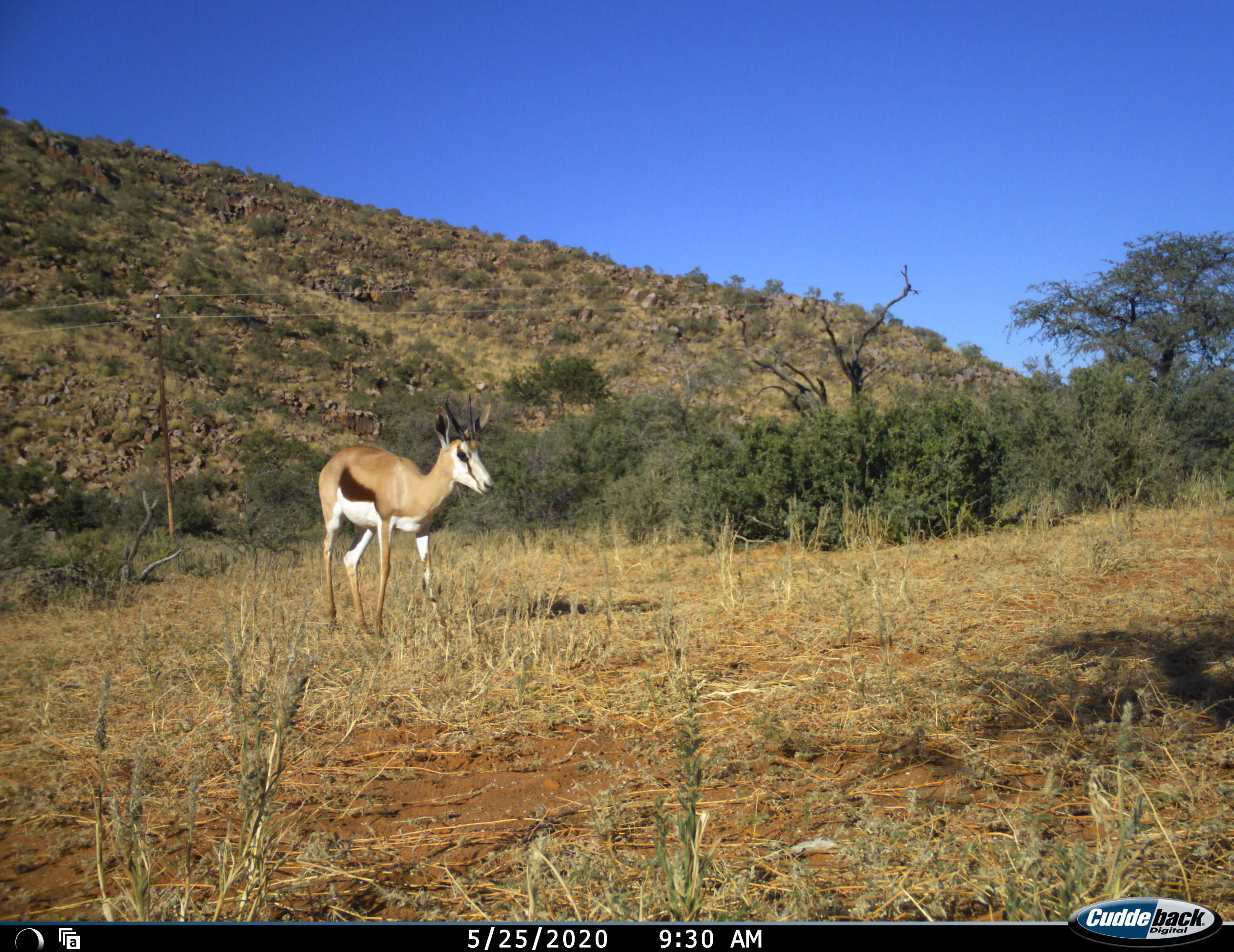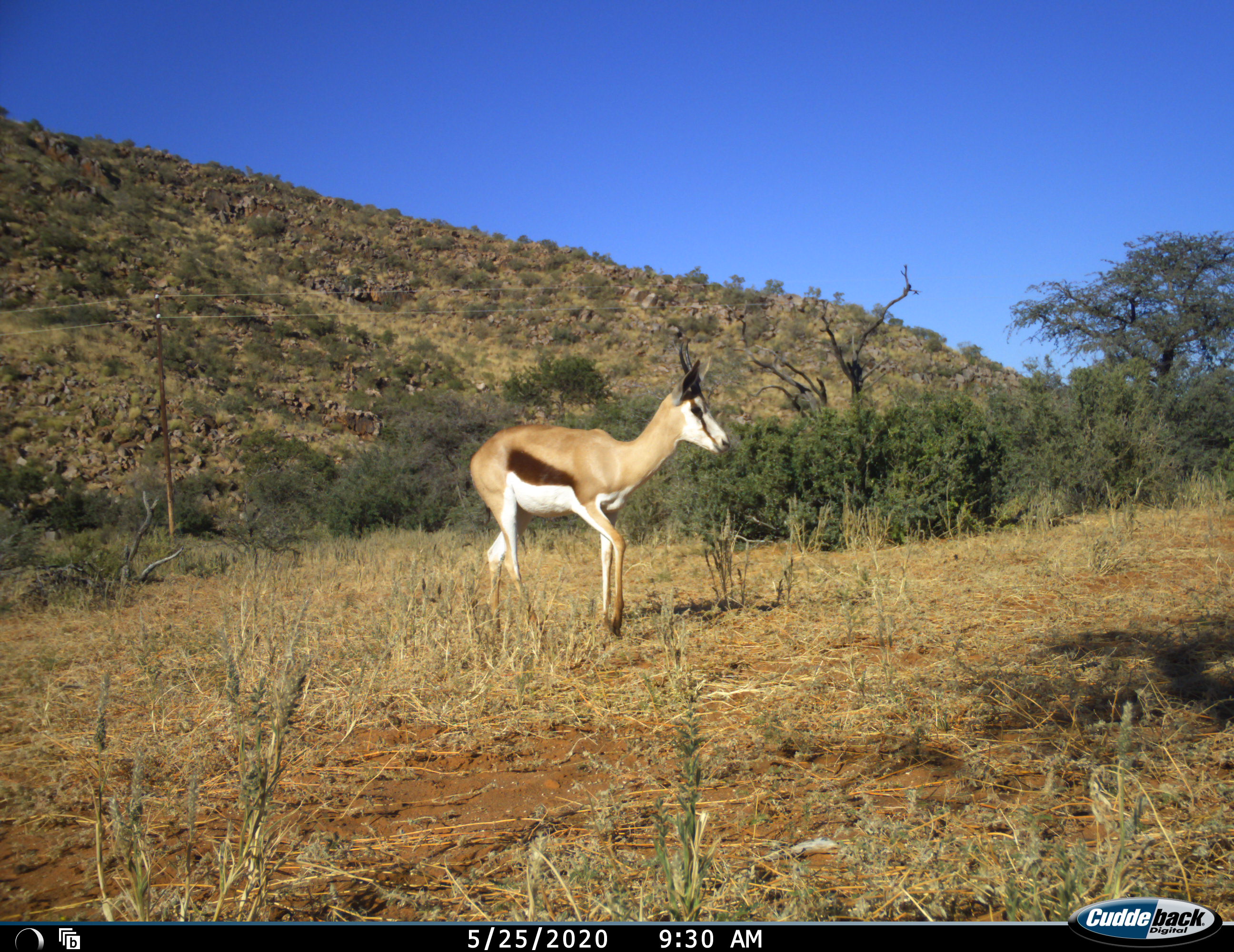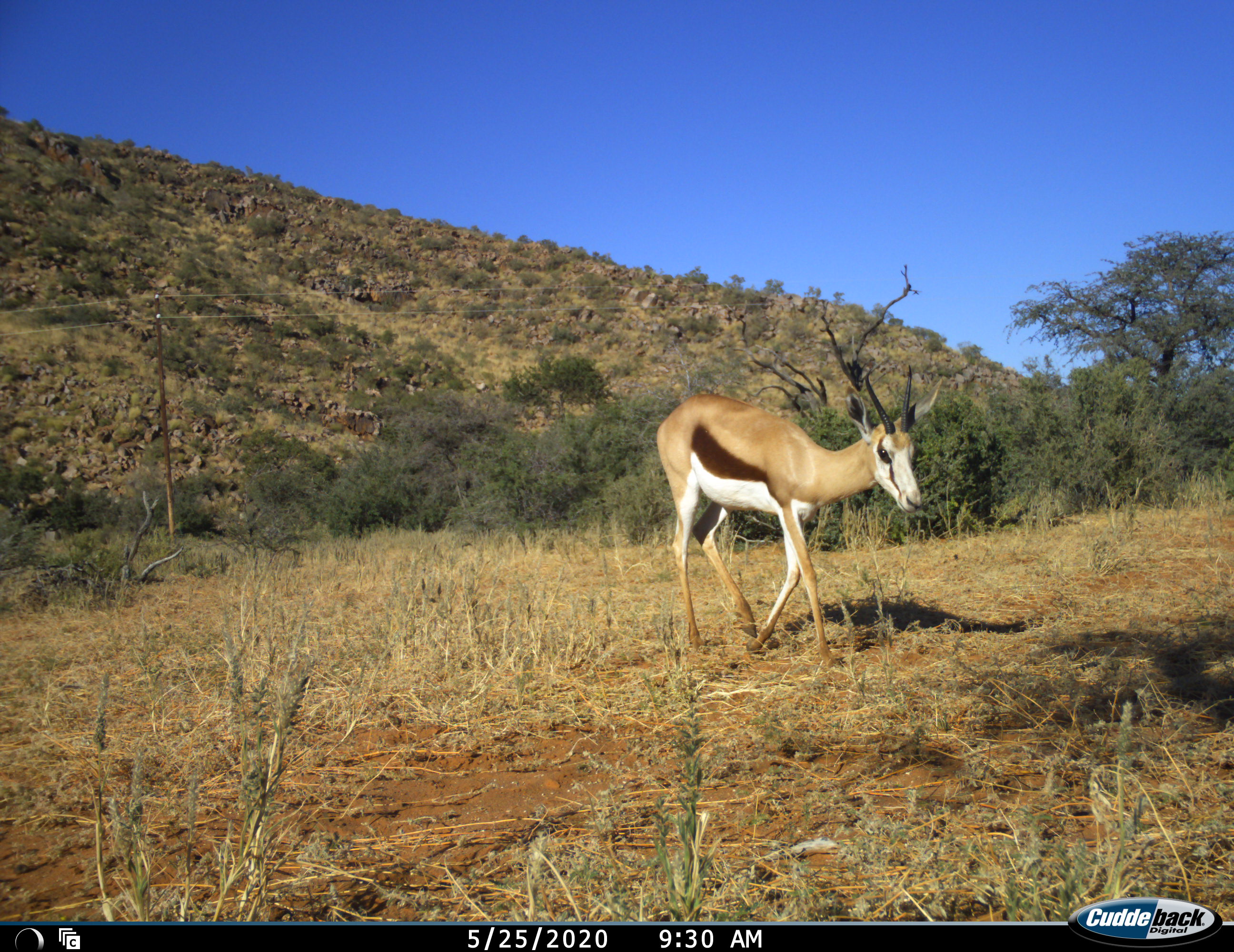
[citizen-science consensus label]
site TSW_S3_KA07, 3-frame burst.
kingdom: Animalia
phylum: Chordata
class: Mammalia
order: Artiodactyla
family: Bovidae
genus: Antidorcas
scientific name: Antidorcas marsupialis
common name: springbok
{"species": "springbok (Antidorcas marsupialis)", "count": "1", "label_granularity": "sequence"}